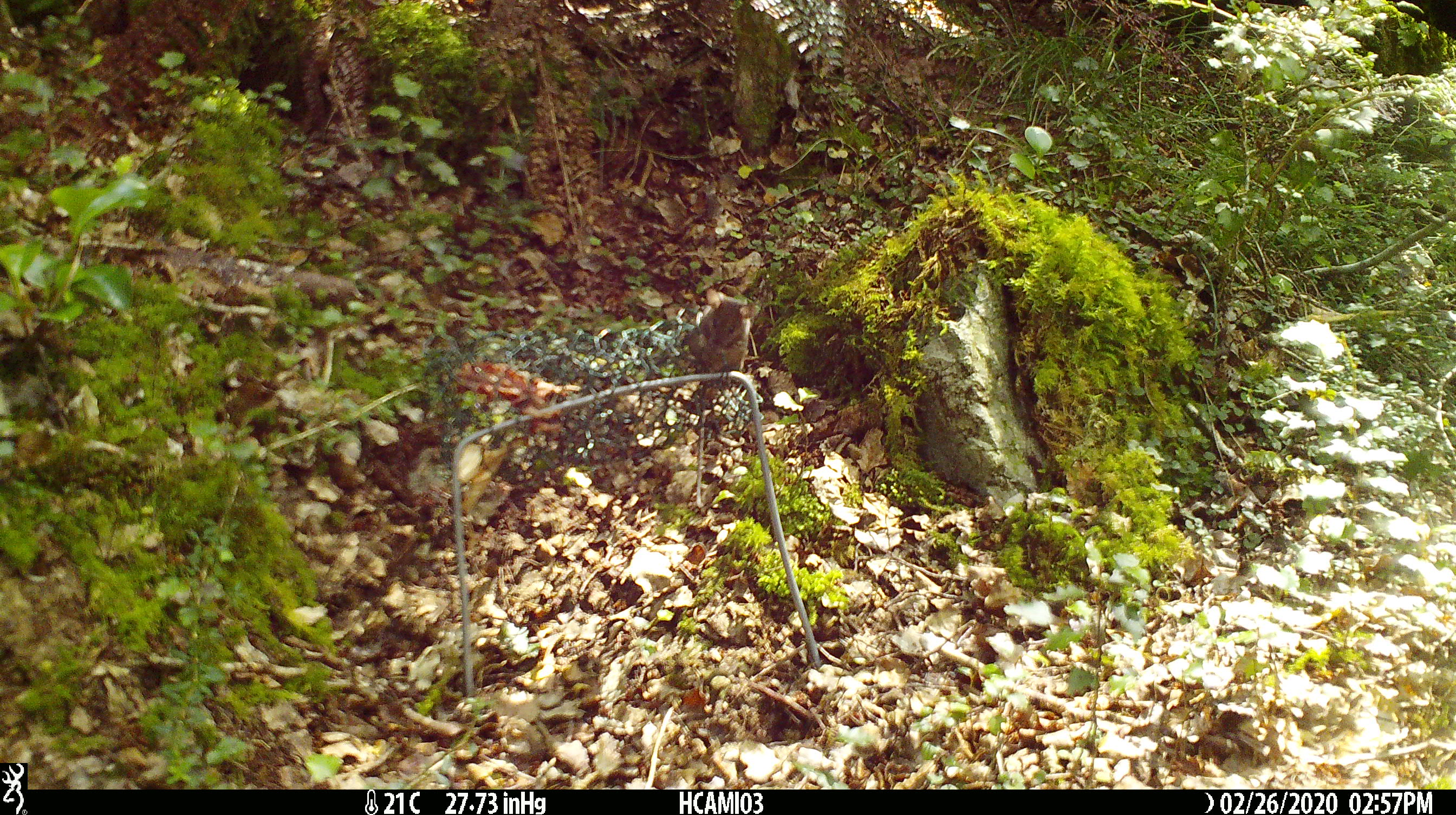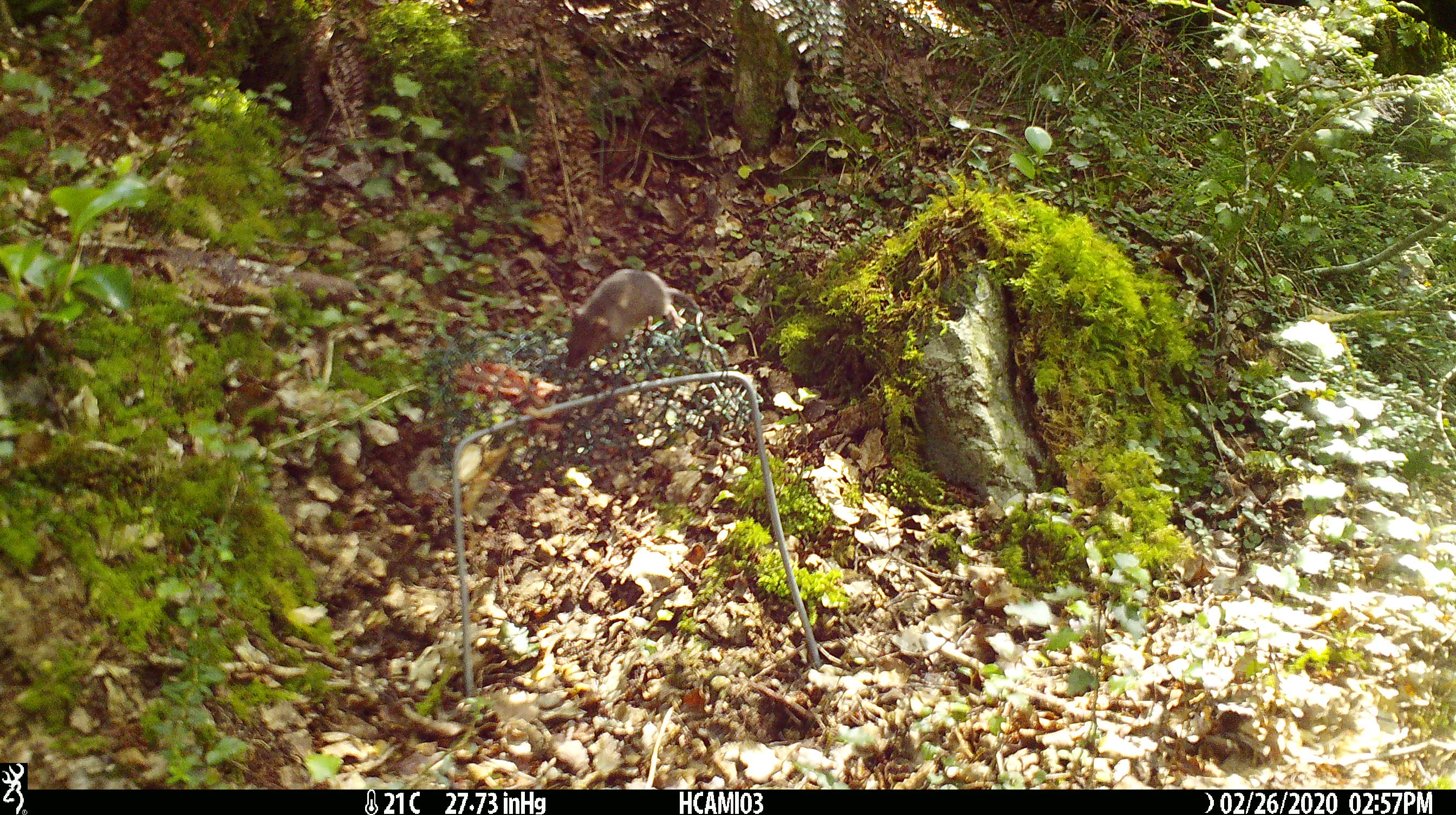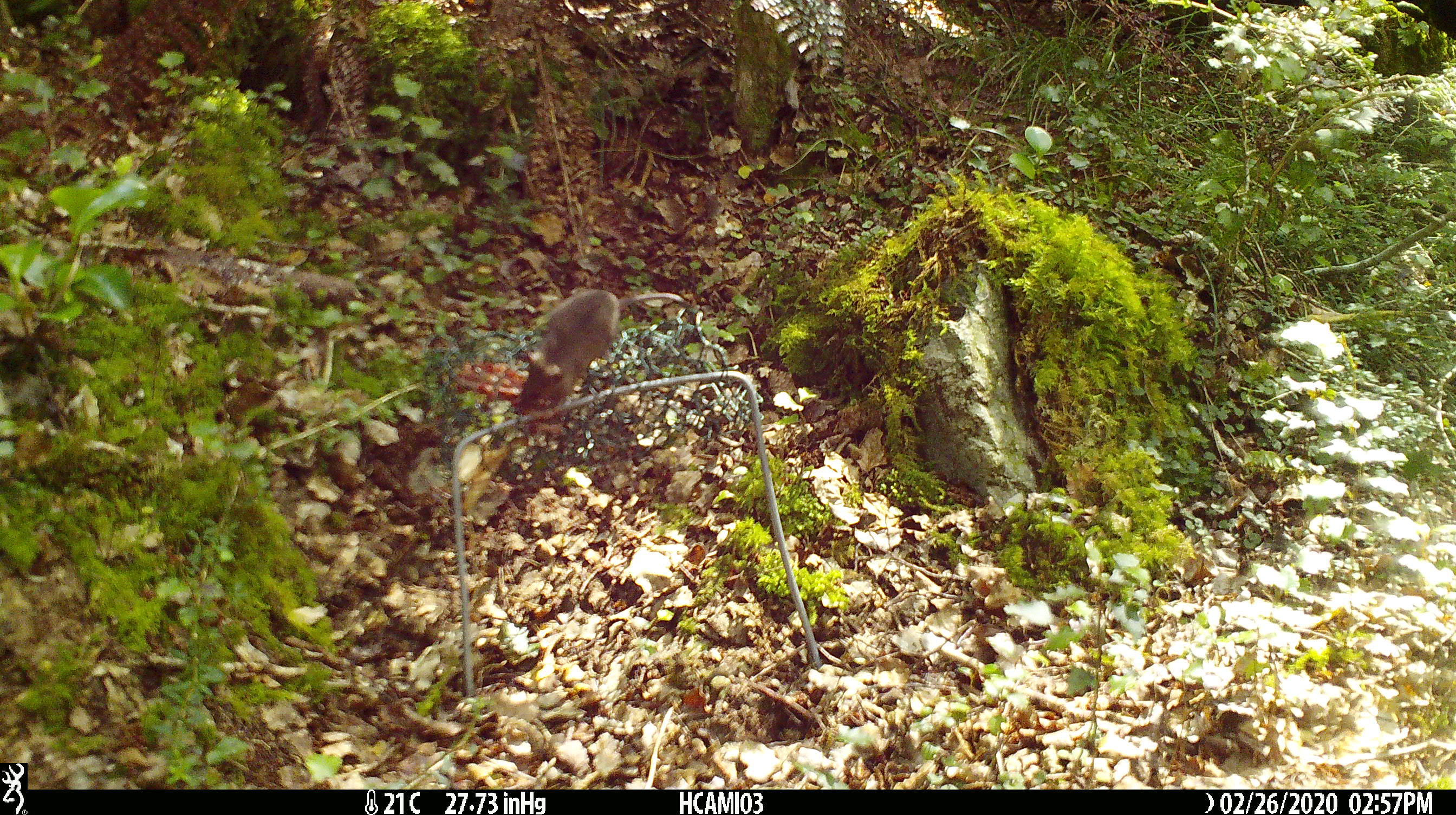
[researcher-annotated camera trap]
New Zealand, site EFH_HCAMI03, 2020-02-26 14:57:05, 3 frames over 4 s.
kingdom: Animalia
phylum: Chordata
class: Mammalia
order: Rodentia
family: Muridae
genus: Mus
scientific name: Mus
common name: mouse